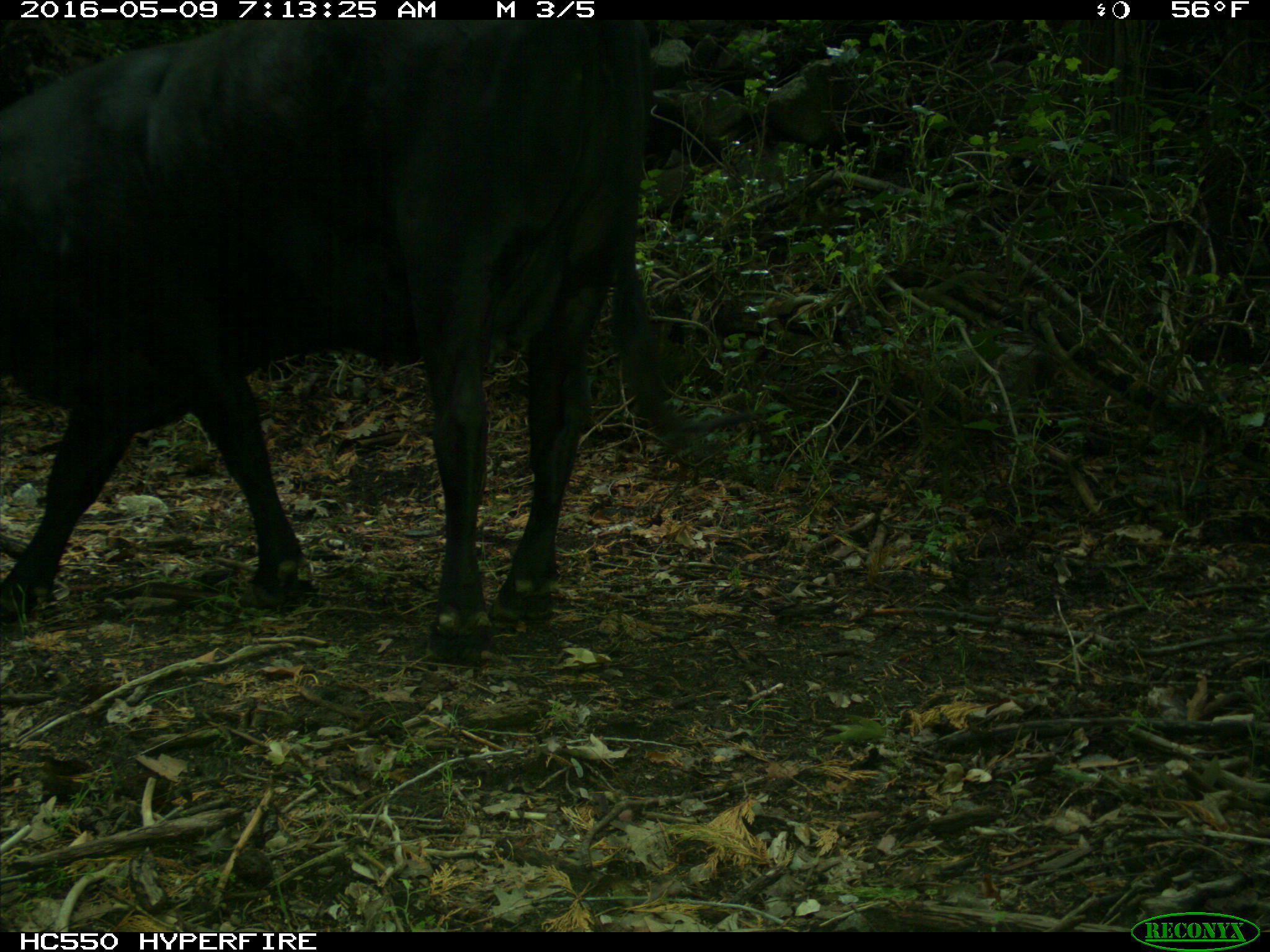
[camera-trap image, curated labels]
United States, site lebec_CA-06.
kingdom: Animalia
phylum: Chordata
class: Mammalia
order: Artiodactyla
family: Bovidae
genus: Bos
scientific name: Bos taurus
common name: domestic cow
Bos taurus (domestic cow).